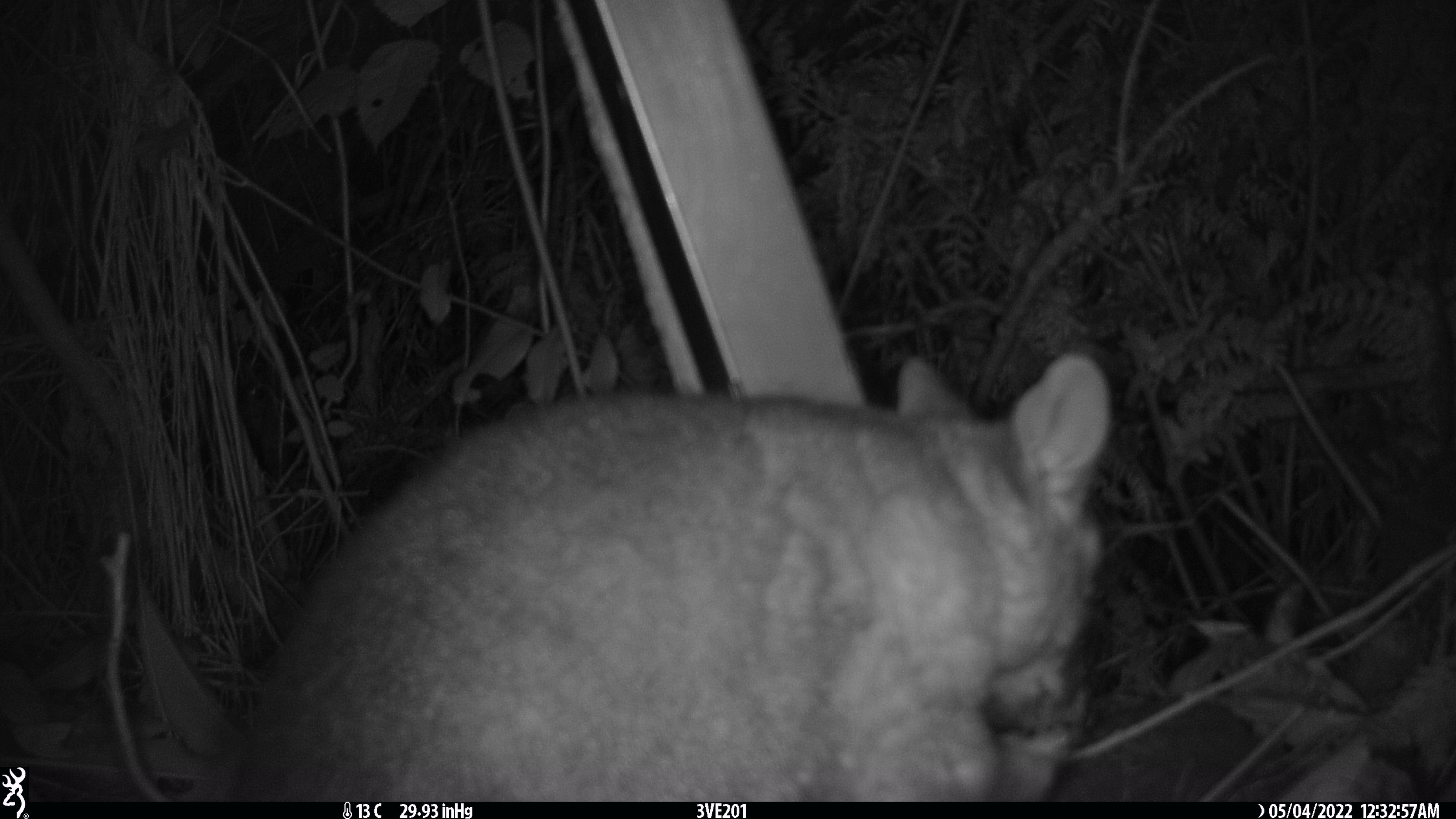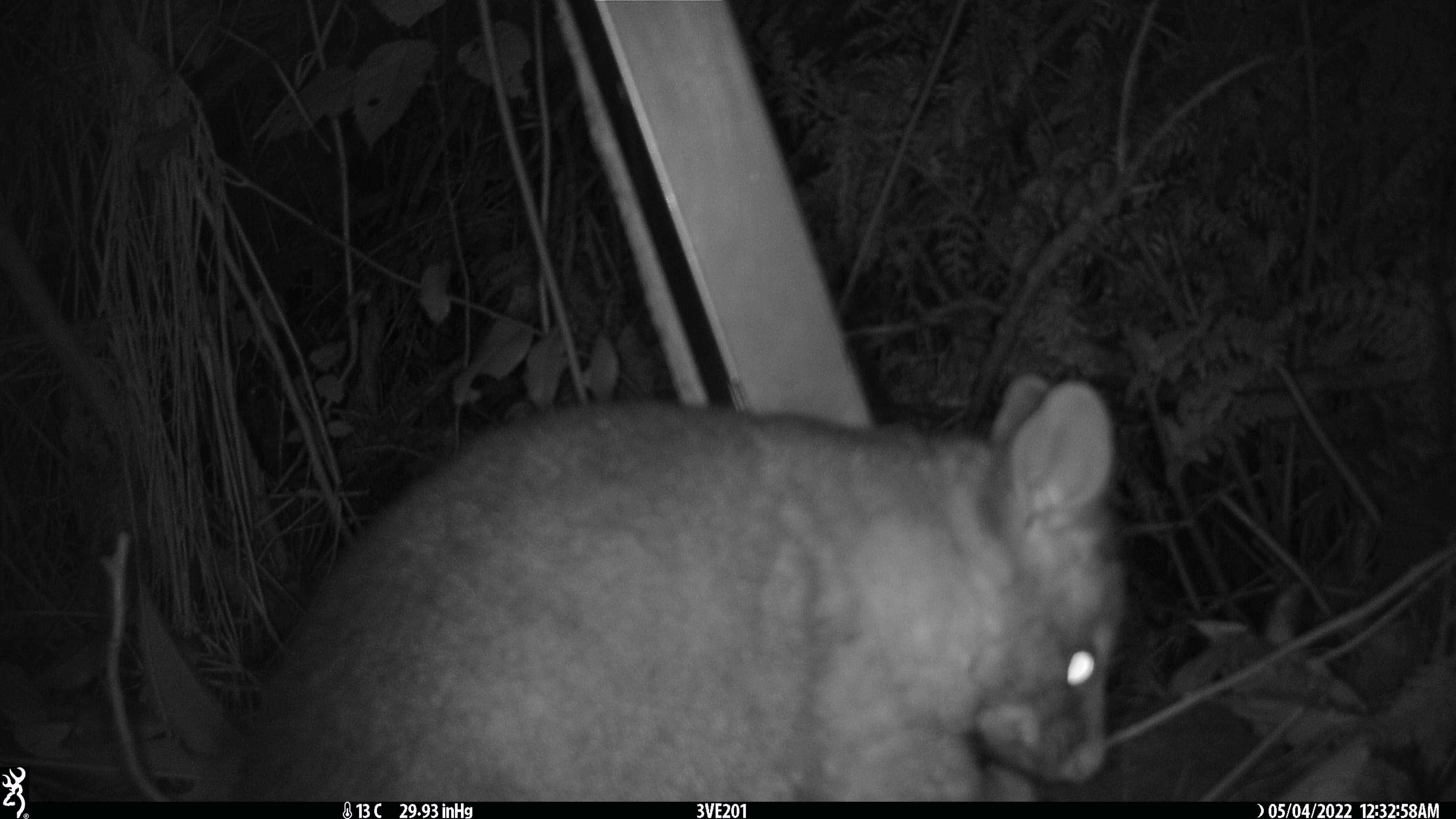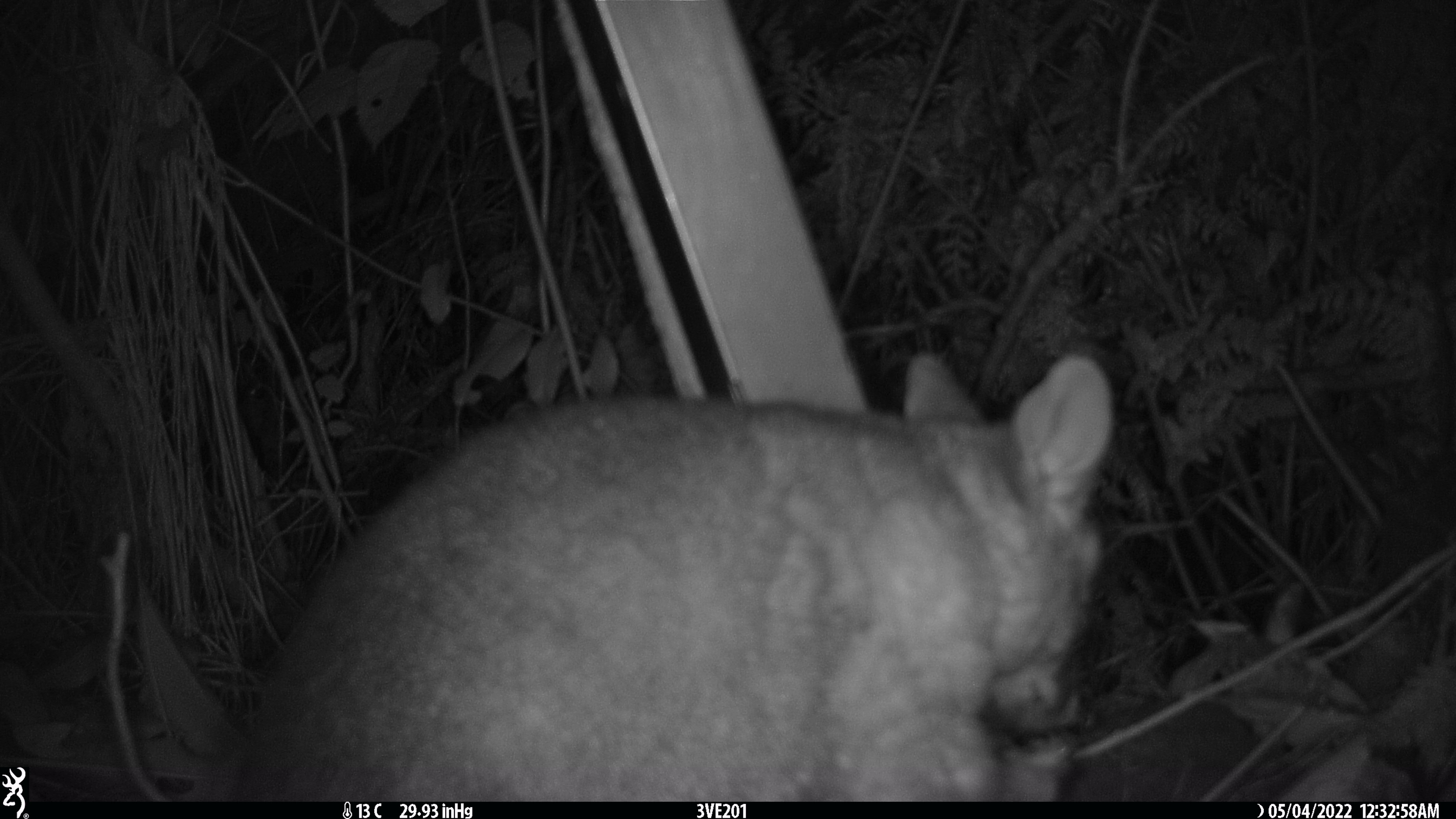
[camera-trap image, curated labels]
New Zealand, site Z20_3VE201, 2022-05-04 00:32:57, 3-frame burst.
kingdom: Animalia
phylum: Chordata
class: Mammalia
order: Diprotodontia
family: Phalangeridae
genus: Trichosurus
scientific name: Trichosurus vulpecula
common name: common brushtail possum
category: possum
Possum (common brushtail possum) (Trichosurus vulpecula).